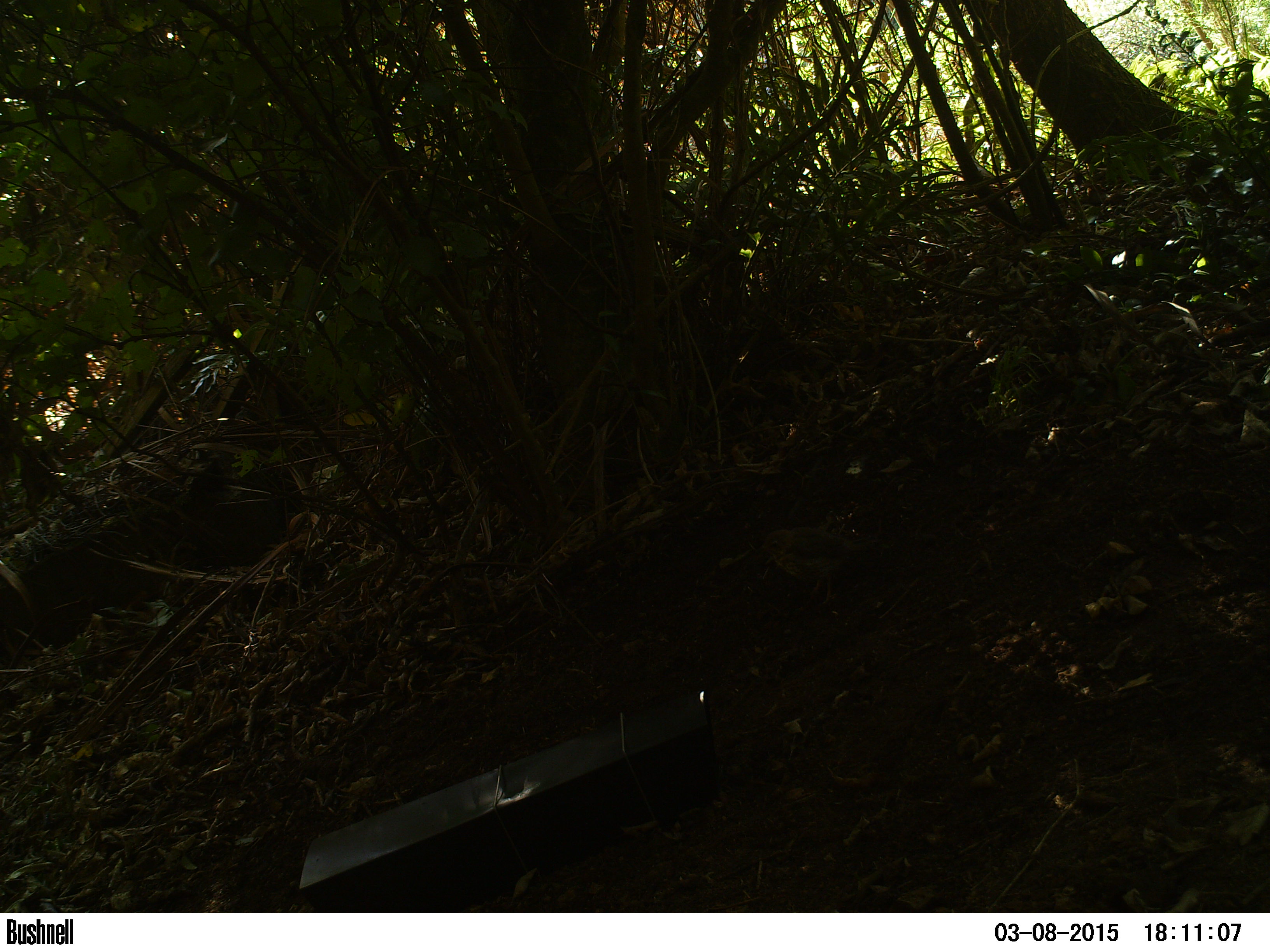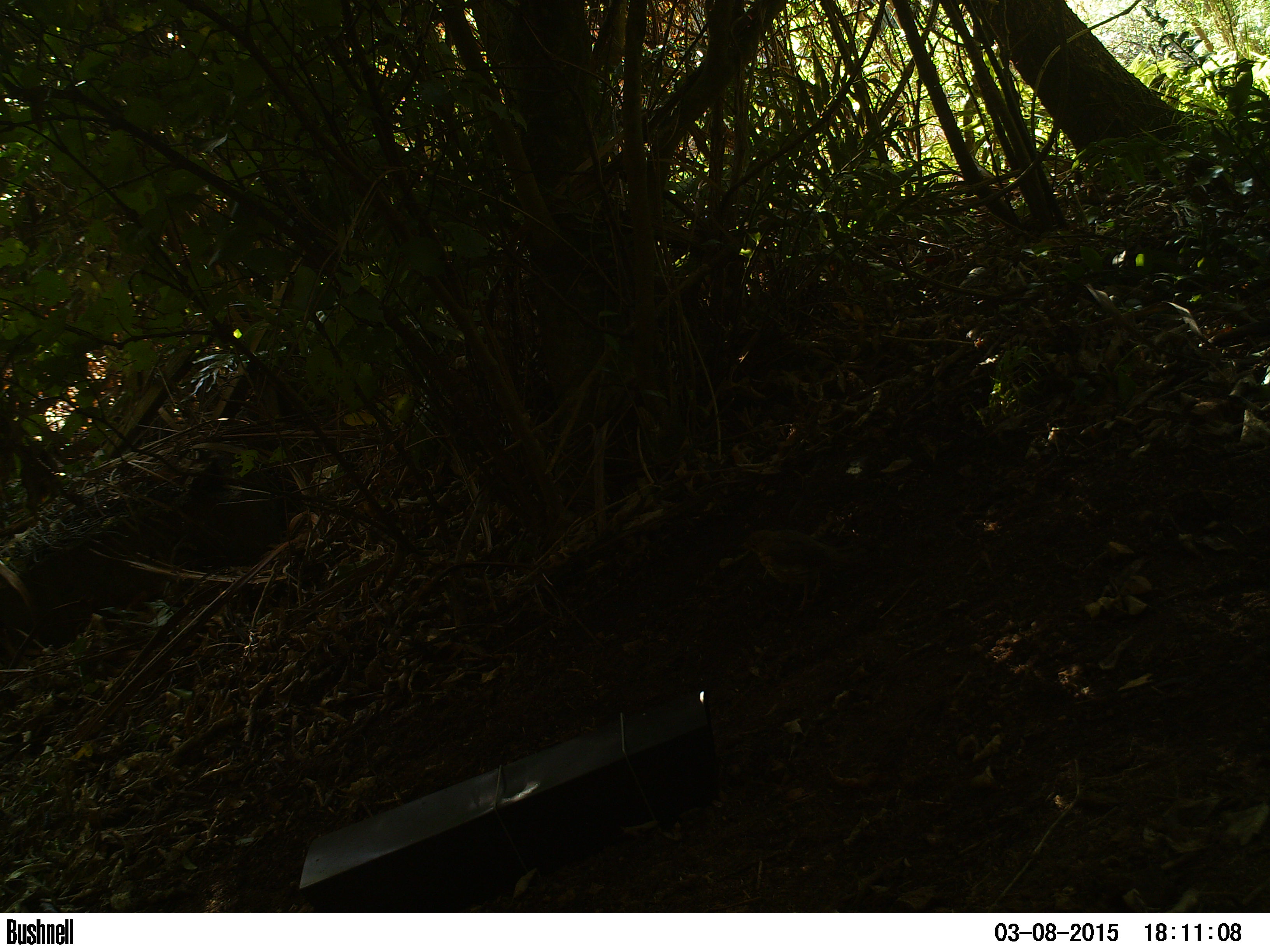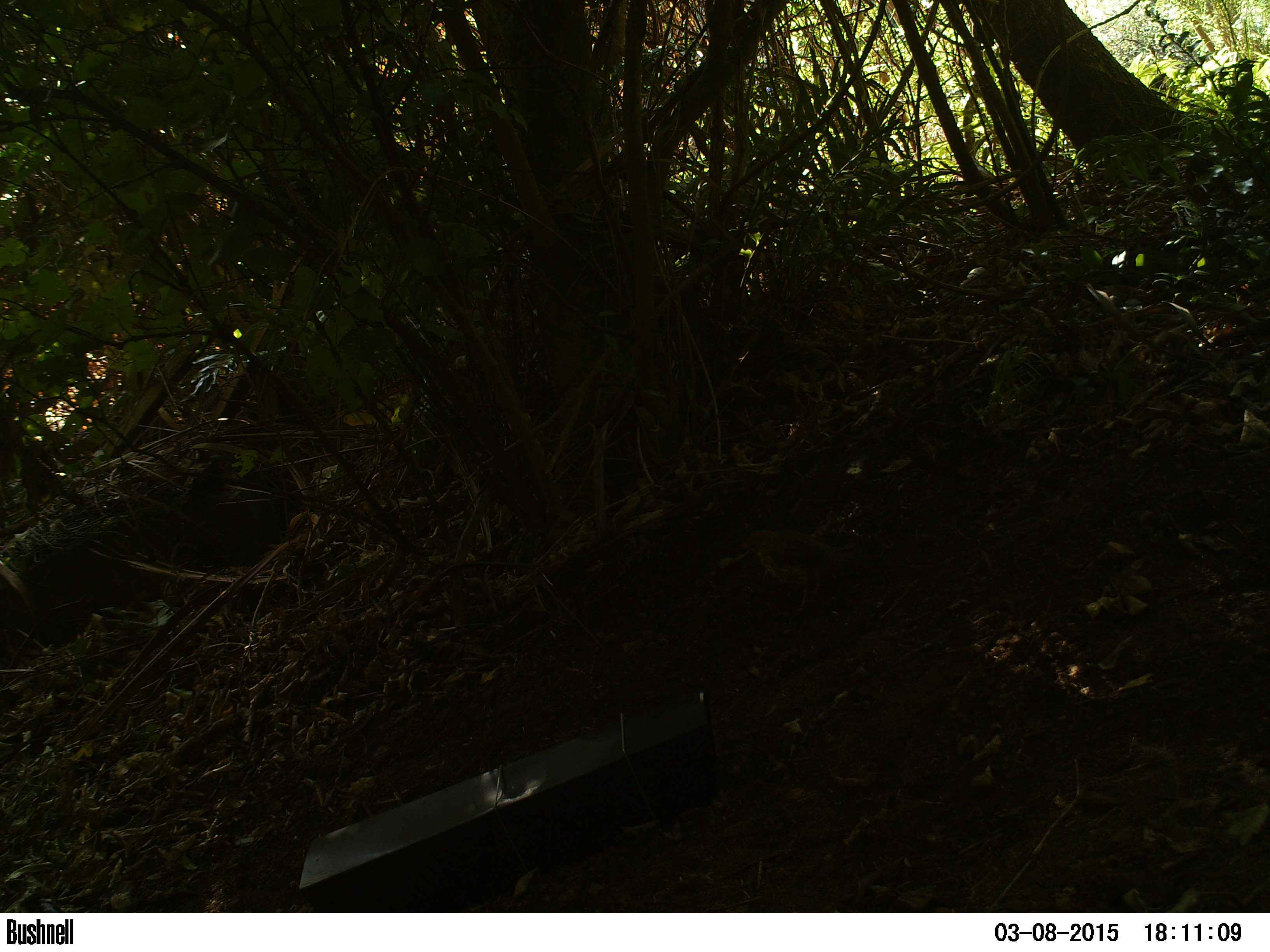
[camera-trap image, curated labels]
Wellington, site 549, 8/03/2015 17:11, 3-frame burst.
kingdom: Animalia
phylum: Chordata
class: Aves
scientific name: Aves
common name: bird